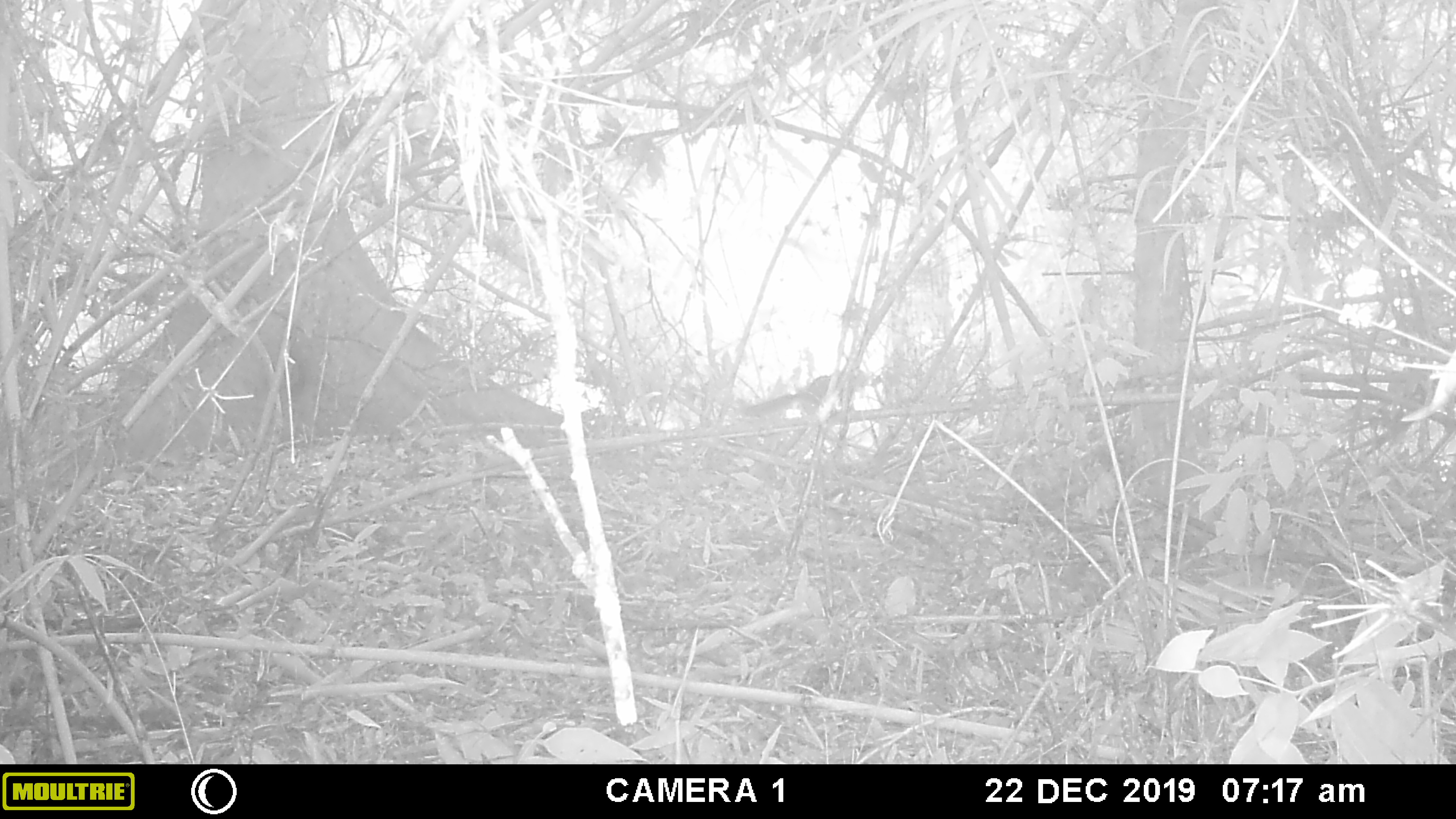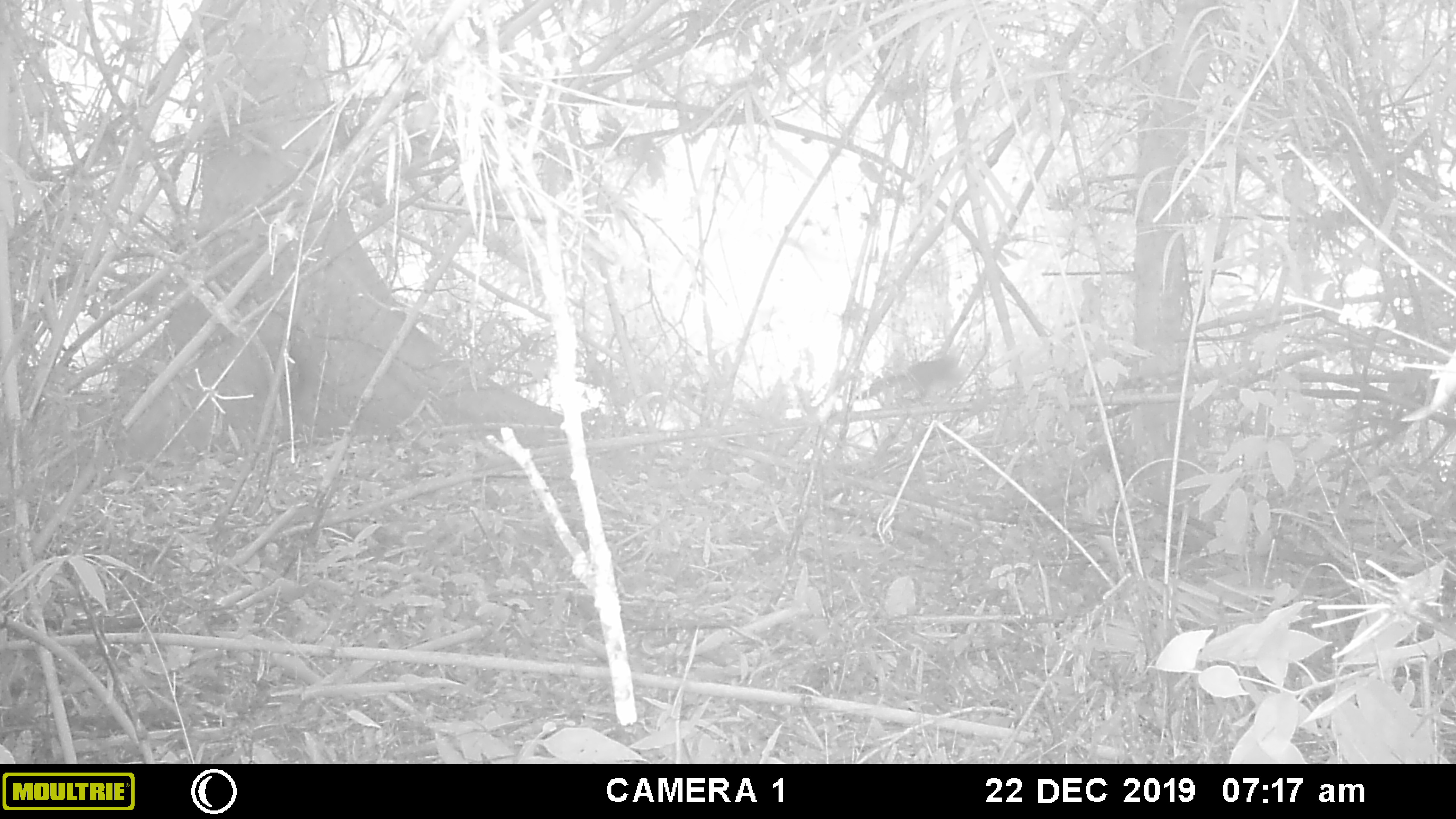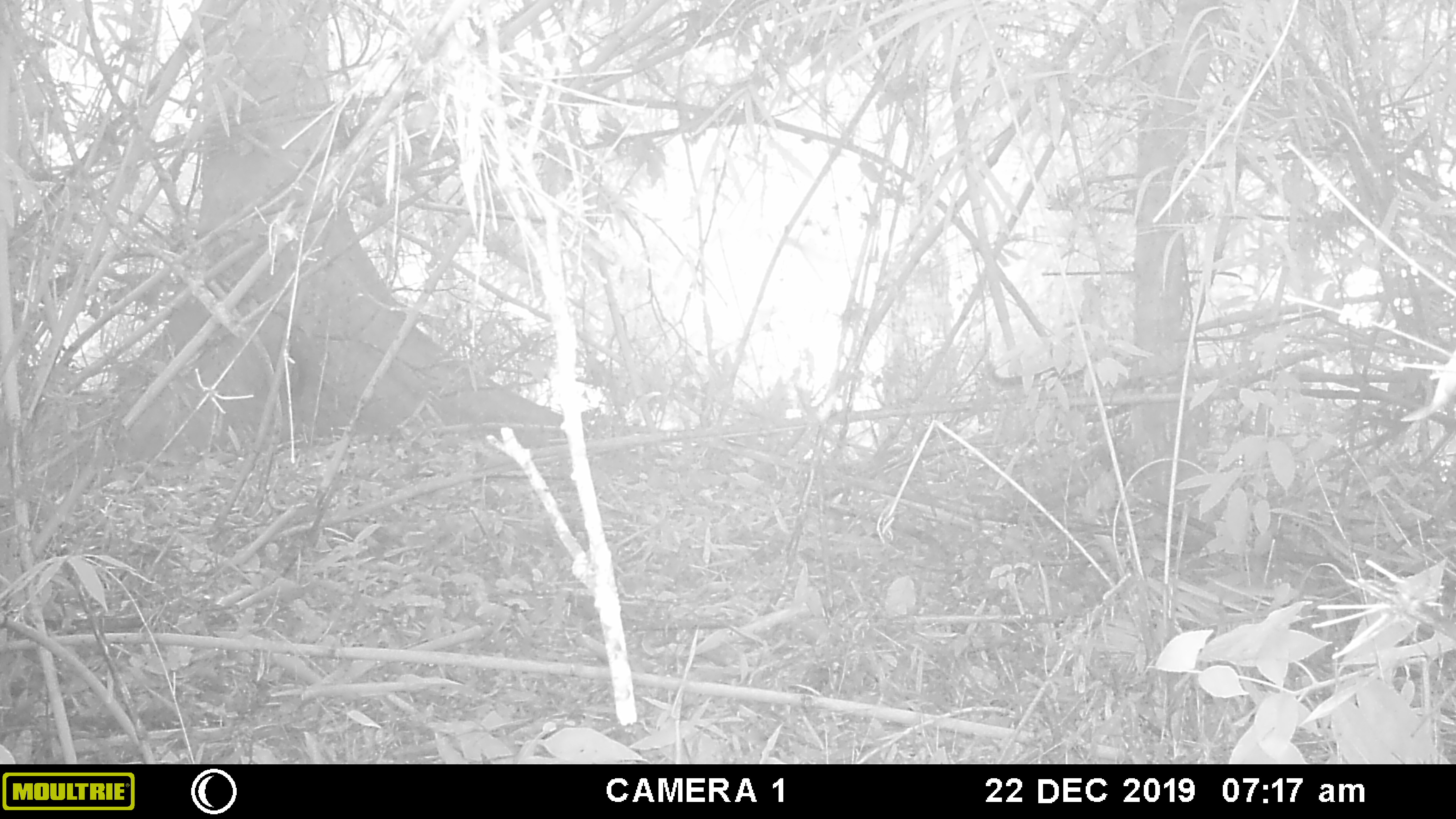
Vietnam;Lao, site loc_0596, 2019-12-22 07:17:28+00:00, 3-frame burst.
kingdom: Animalia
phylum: Chordata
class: Mammalia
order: Rodentia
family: Sciuridae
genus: Dremomys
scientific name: Dremomys rufigenis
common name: red-cheeked squirrel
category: red cheeked squirrel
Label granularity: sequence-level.